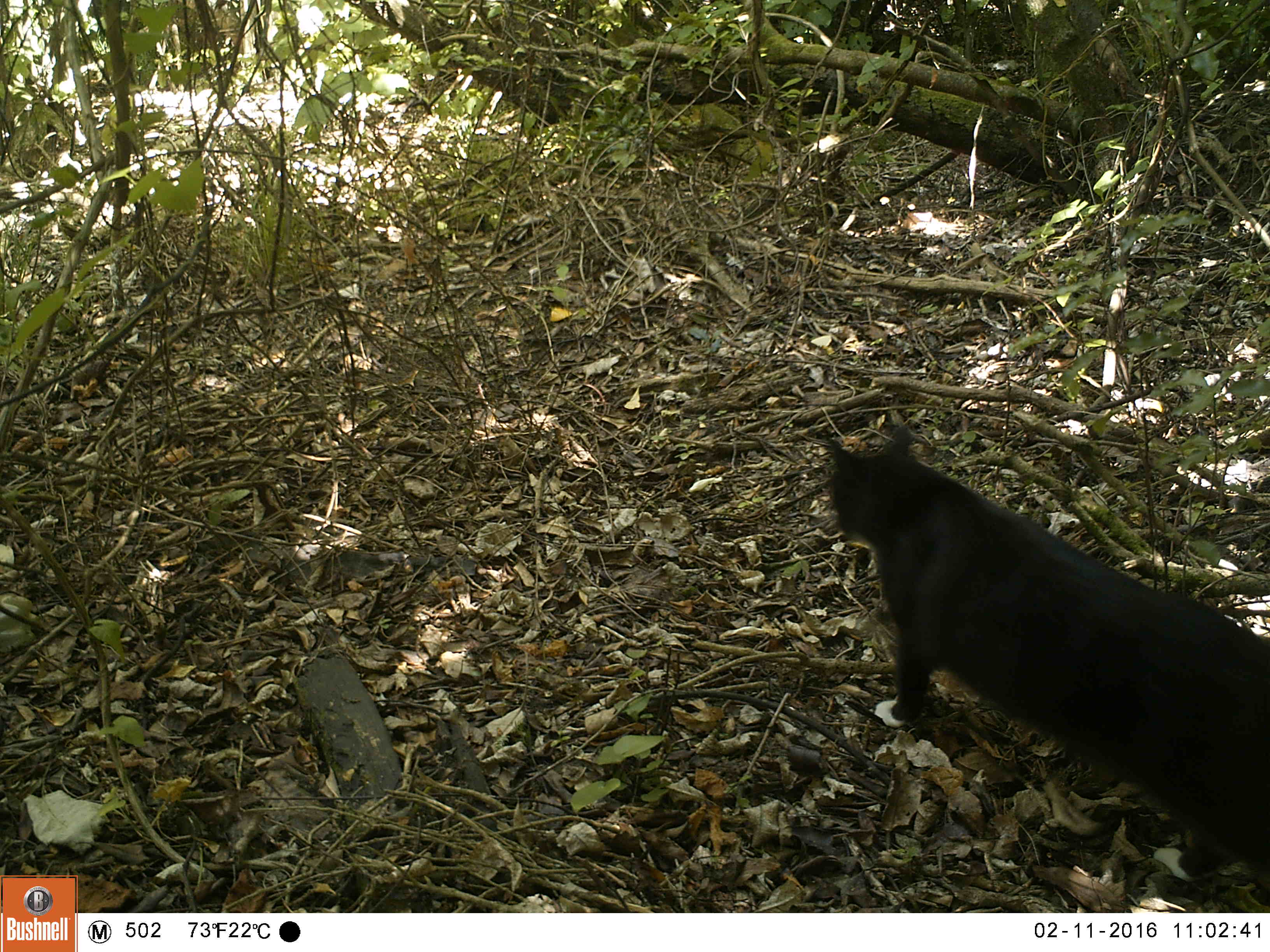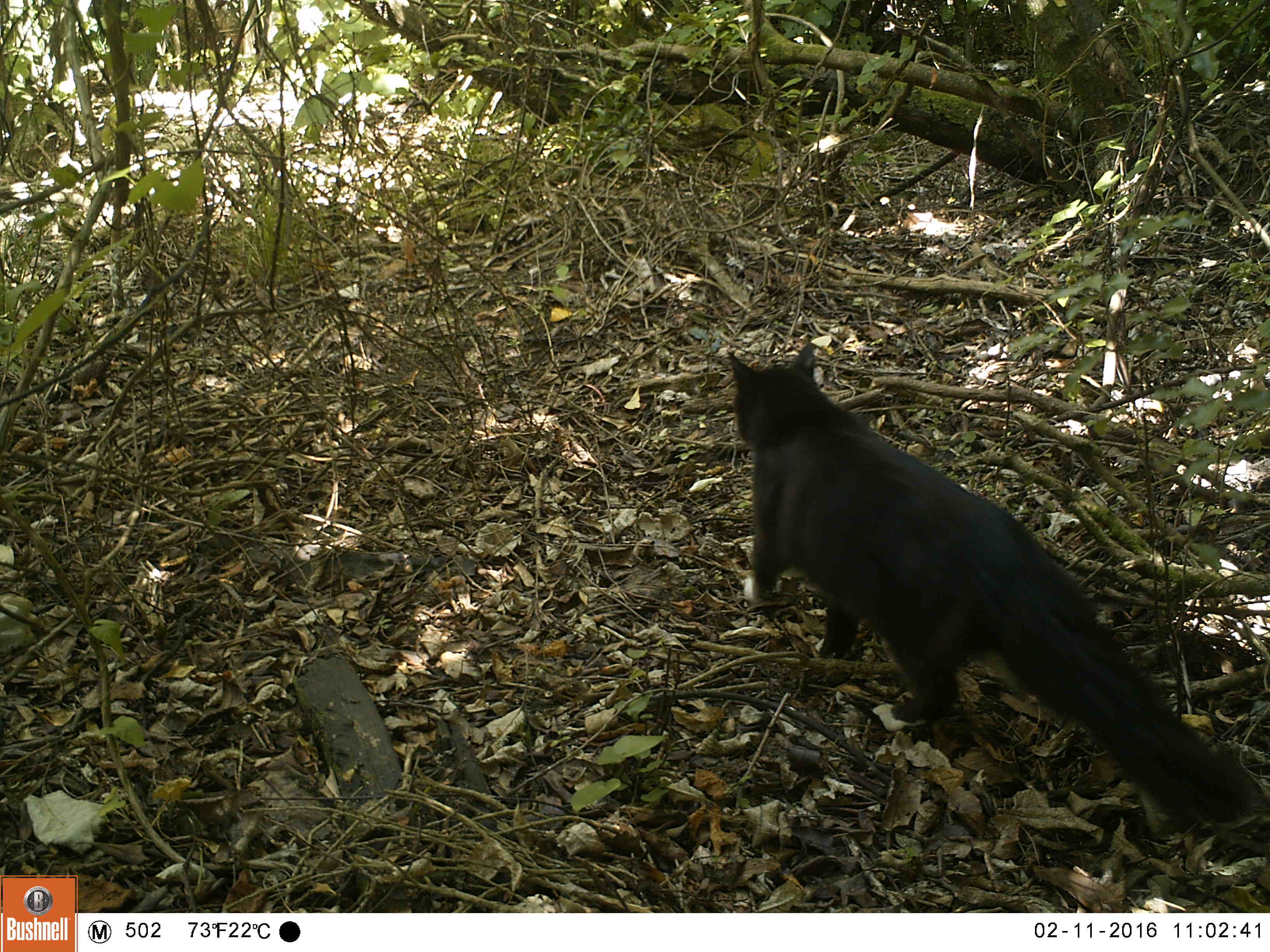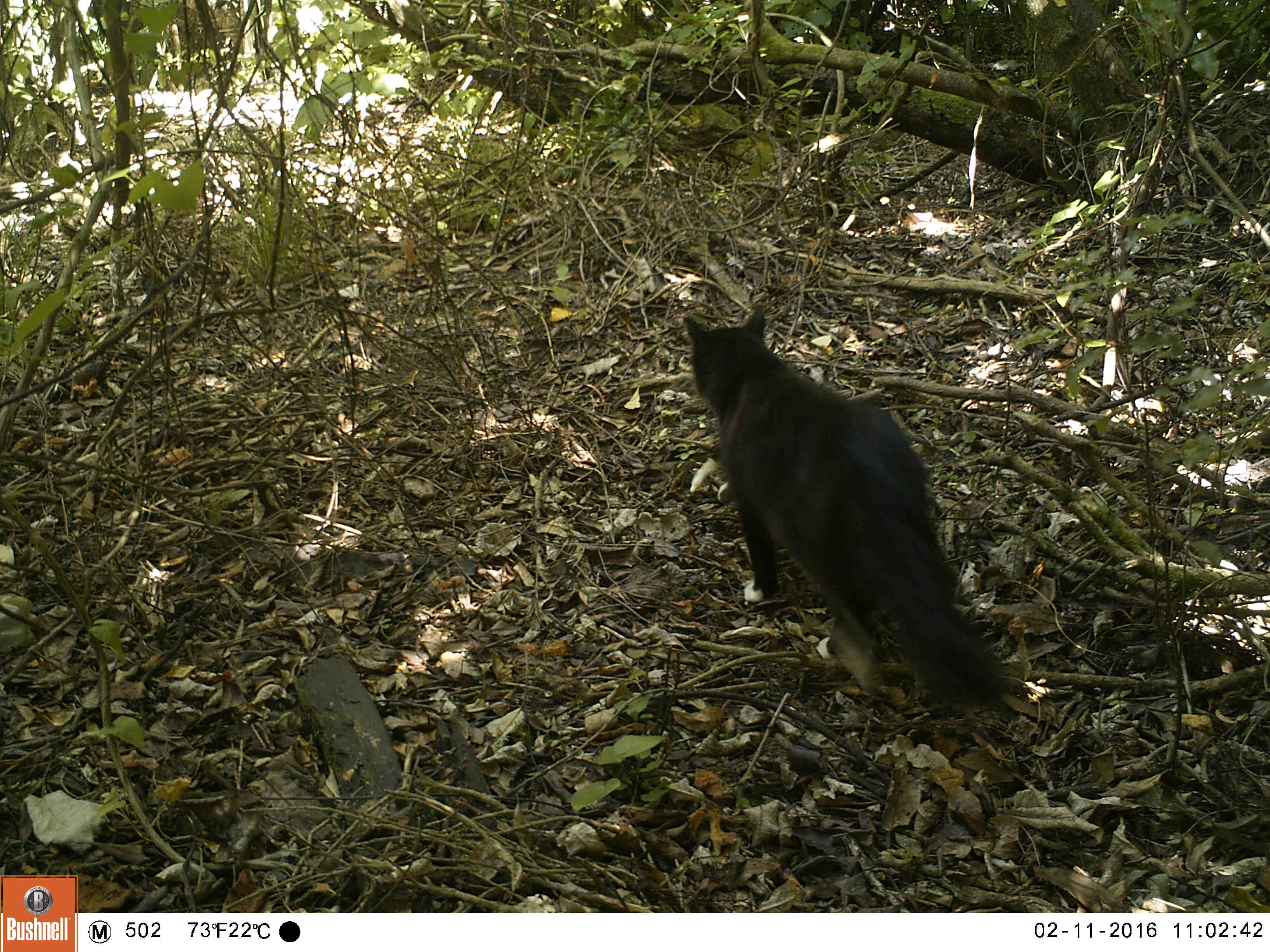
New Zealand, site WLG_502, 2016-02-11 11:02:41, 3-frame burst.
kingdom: Animalia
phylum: Chordata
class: Mammalia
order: Carnivora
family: Felidae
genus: Felis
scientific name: Felis catus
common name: domestic cat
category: cat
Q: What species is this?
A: Cat (domestic cat) (Felis catus).